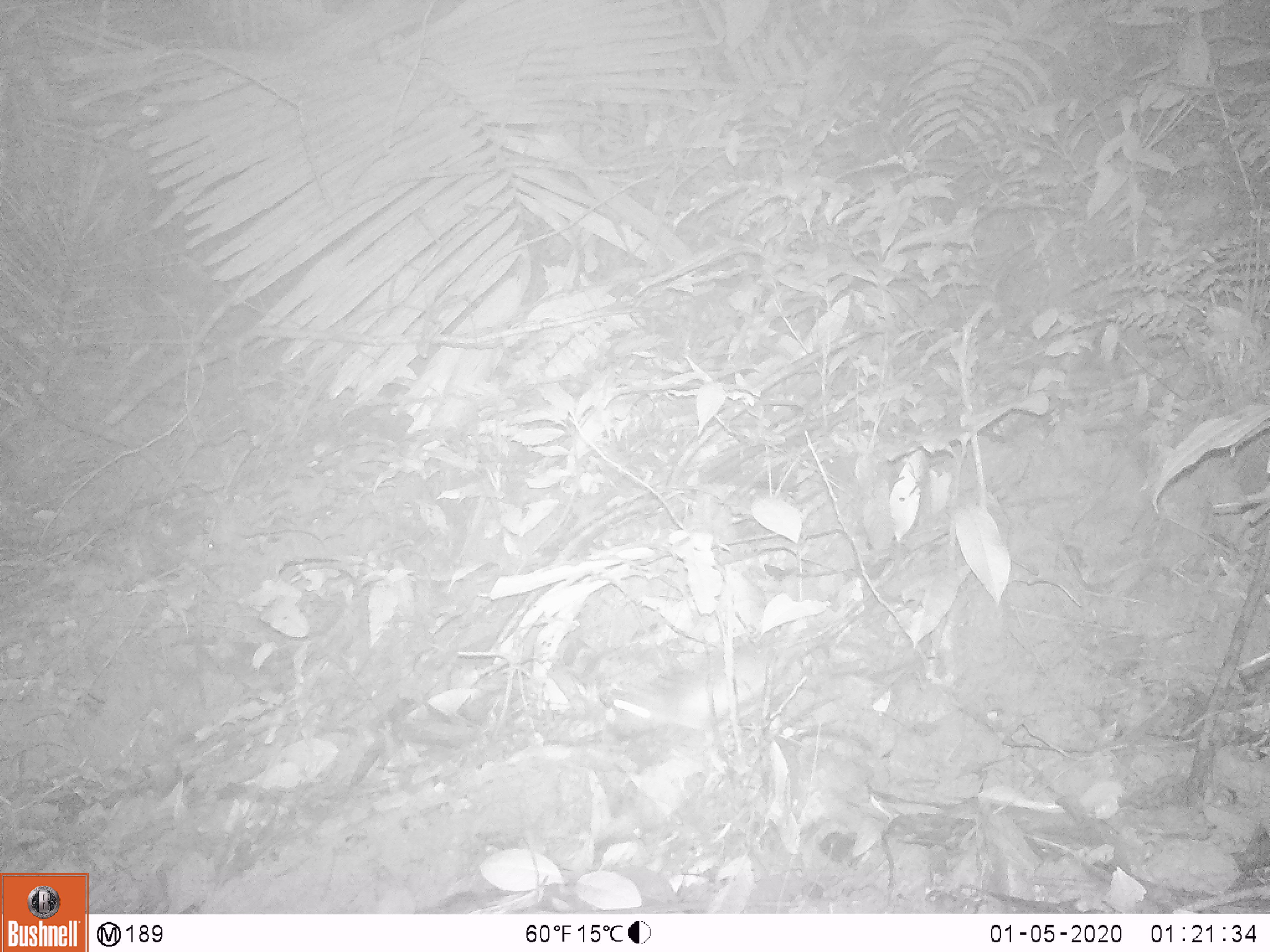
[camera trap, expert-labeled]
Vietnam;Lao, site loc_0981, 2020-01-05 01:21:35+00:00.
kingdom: Animalia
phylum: Chordata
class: Mammalia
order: Rodentia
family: Muridae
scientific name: Muridae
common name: old-world mice and rats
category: unidentified murid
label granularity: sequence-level